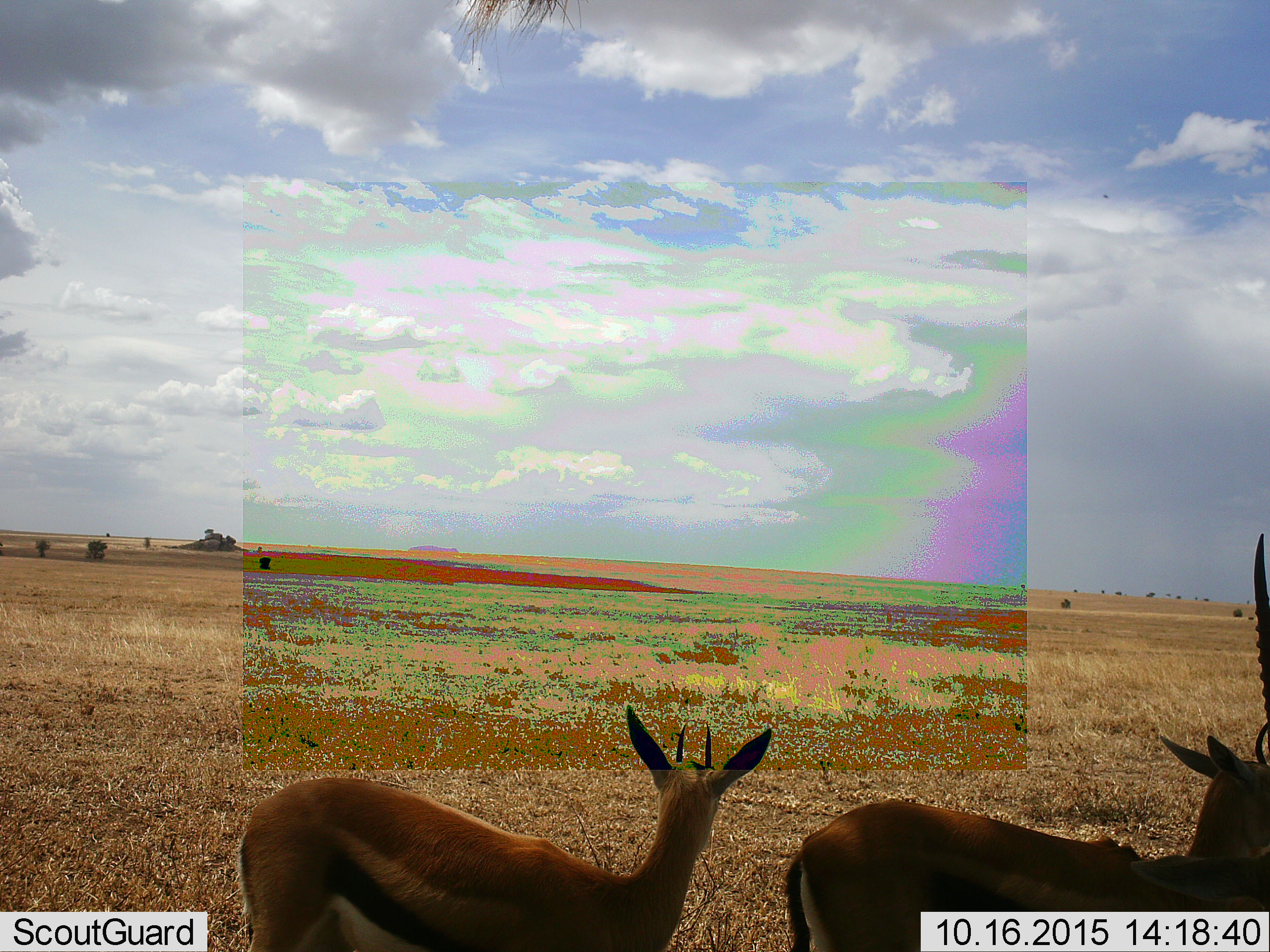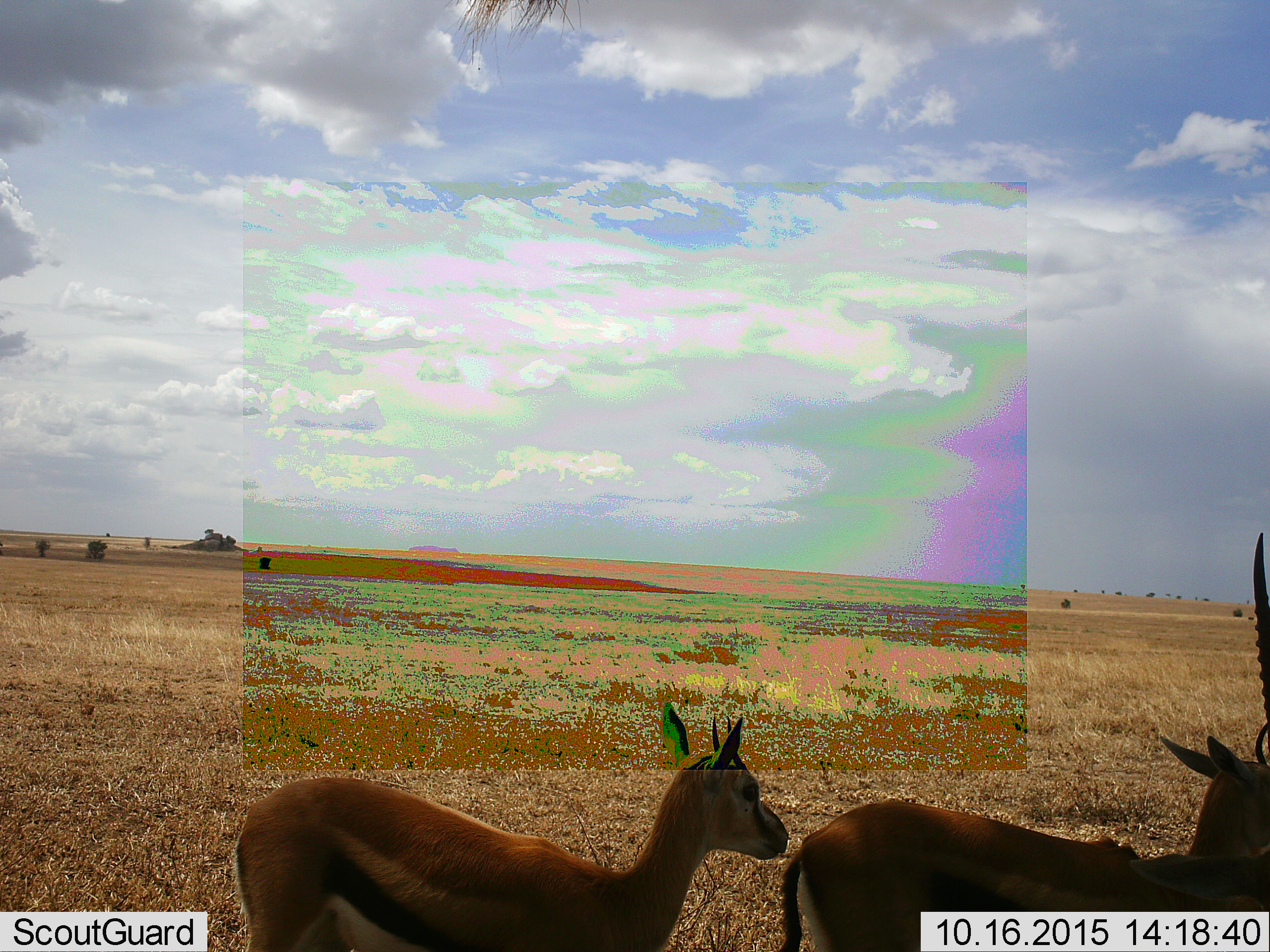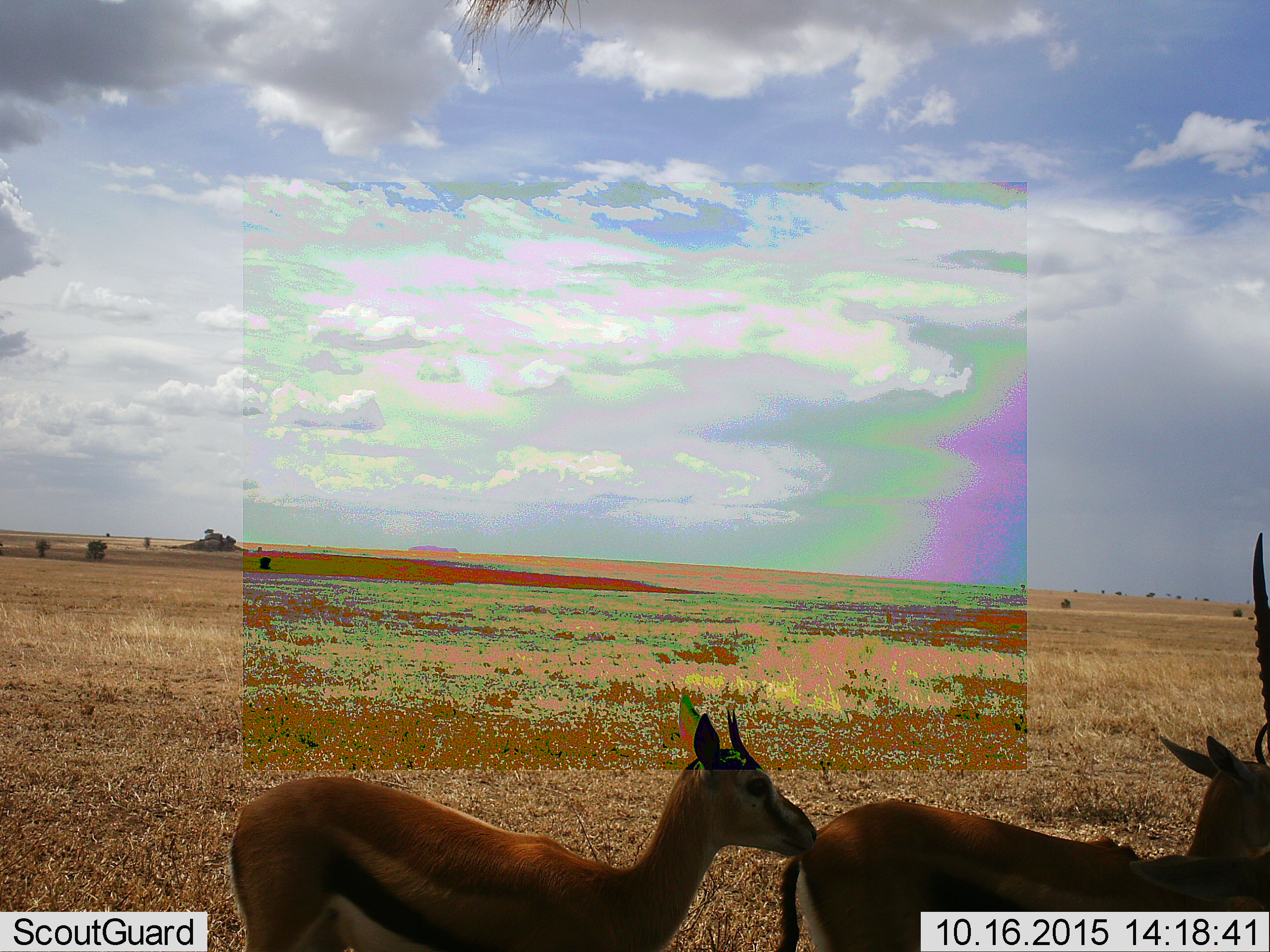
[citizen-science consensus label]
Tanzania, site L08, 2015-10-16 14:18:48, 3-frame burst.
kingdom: Animalia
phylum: Chordata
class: Mammalia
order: Artiodactyla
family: Bovidae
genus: Eudorcas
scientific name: Eudorcas thomsonii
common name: thomson's gazelle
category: gazellethomsons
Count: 2.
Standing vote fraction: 100%.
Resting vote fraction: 10%.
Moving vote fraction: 10%.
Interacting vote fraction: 10%.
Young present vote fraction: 0%.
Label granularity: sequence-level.